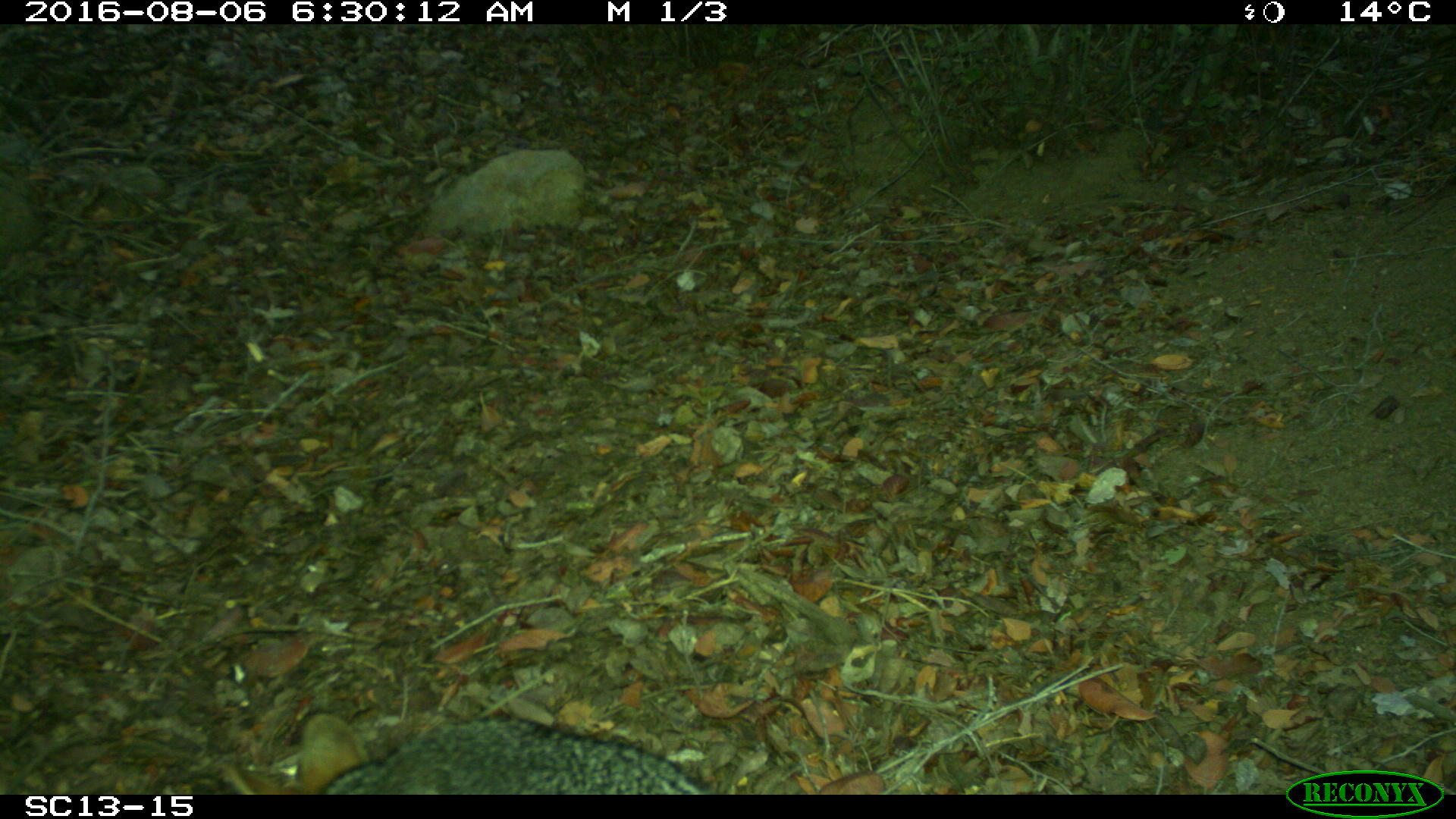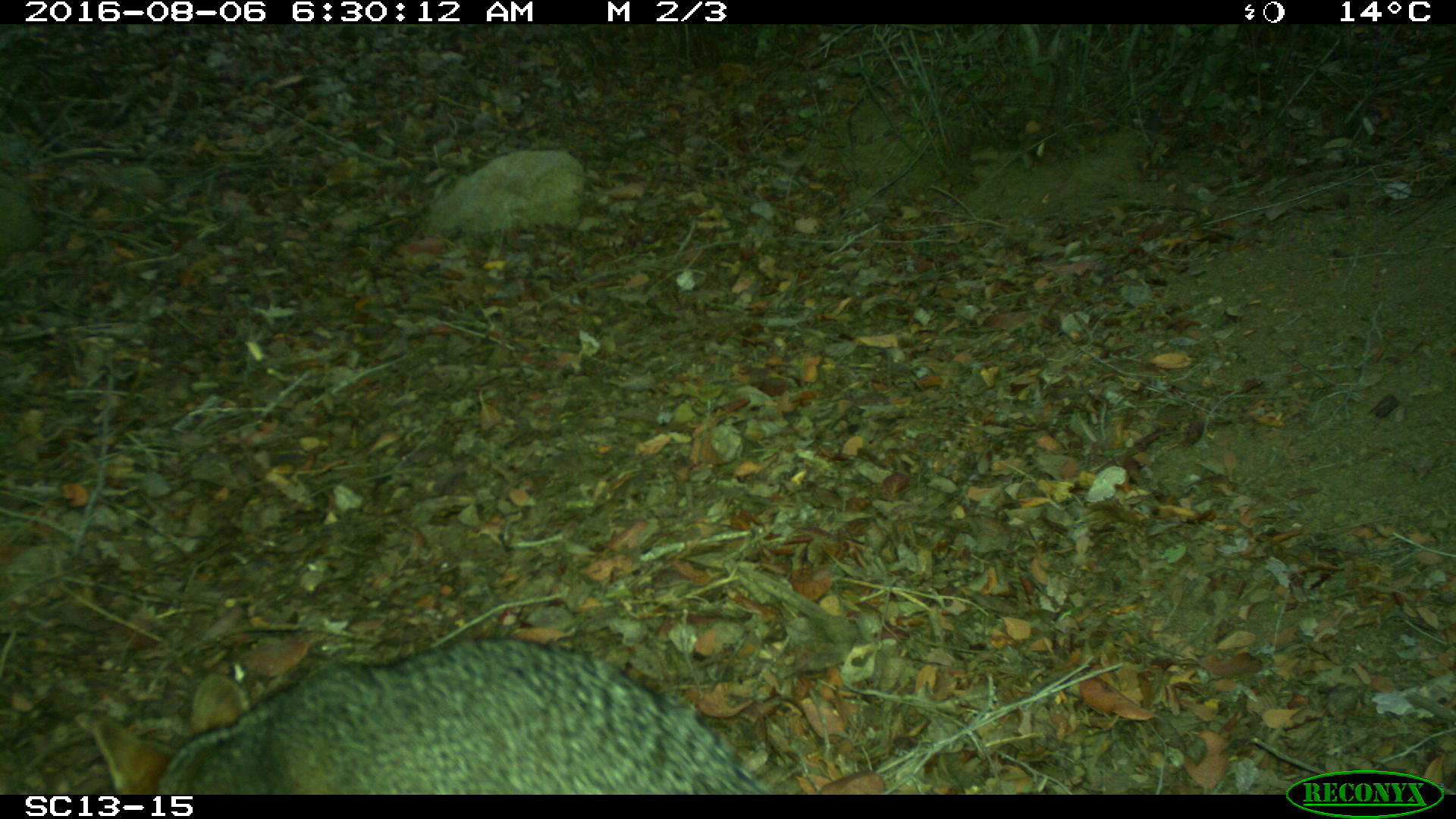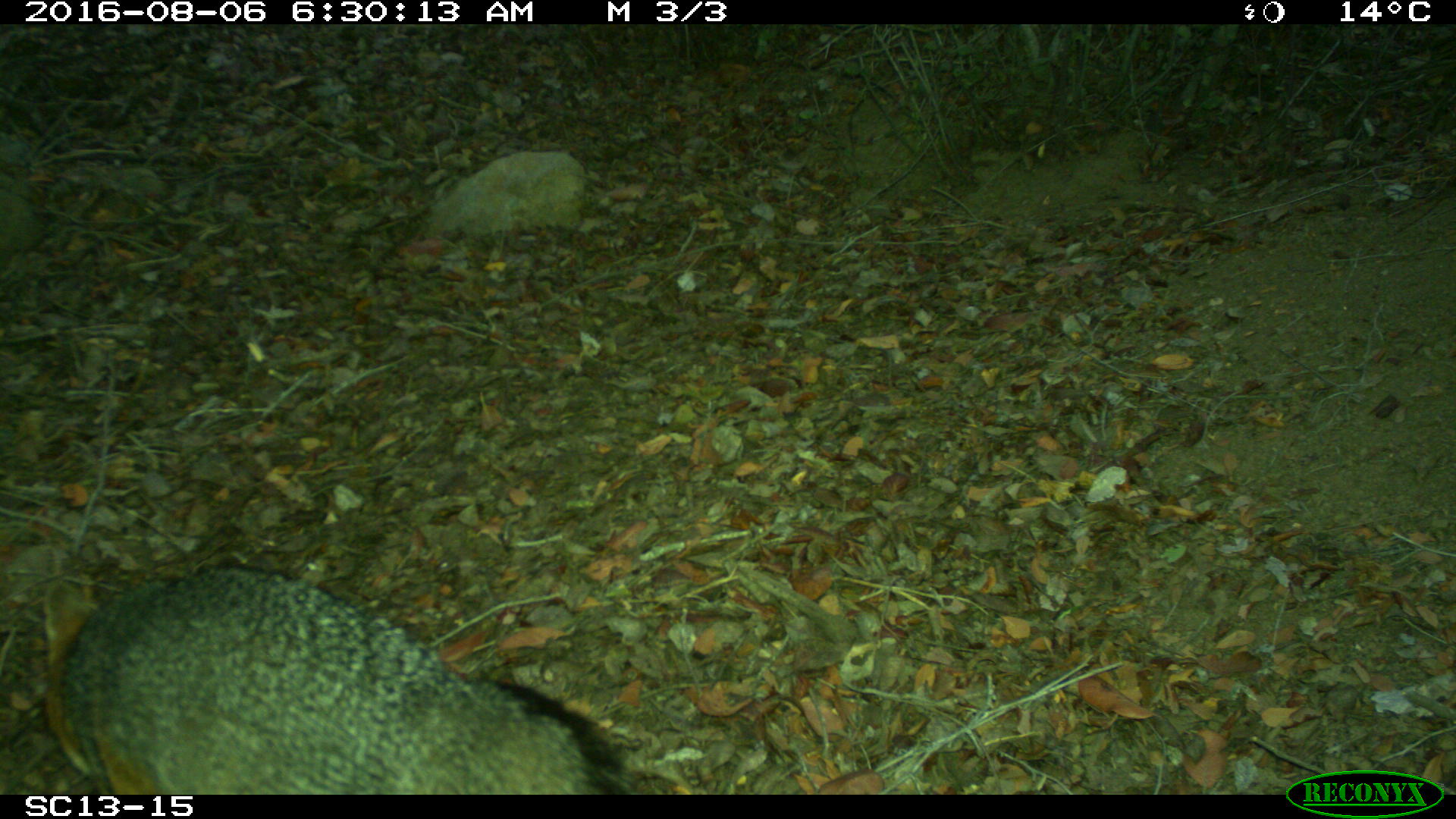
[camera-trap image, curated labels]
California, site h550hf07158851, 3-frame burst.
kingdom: Animalia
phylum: Chordata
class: Mammalia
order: Carnivora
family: Canidae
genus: Urocyon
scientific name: Urocyon littoralis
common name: island fox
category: fox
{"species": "fox (island fox) (Urocyon littoralis)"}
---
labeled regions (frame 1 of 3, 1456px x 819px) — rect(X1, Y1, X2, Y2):
fox: rect(220, 711, 713, 794)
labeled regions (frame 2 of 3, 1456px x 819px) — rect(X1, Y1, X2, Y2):
fox: rect(84, 636, 787, 794)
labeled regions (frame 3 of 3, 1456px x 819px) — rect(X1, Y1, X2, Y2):
fox: rect(43, 565, 629, 794)